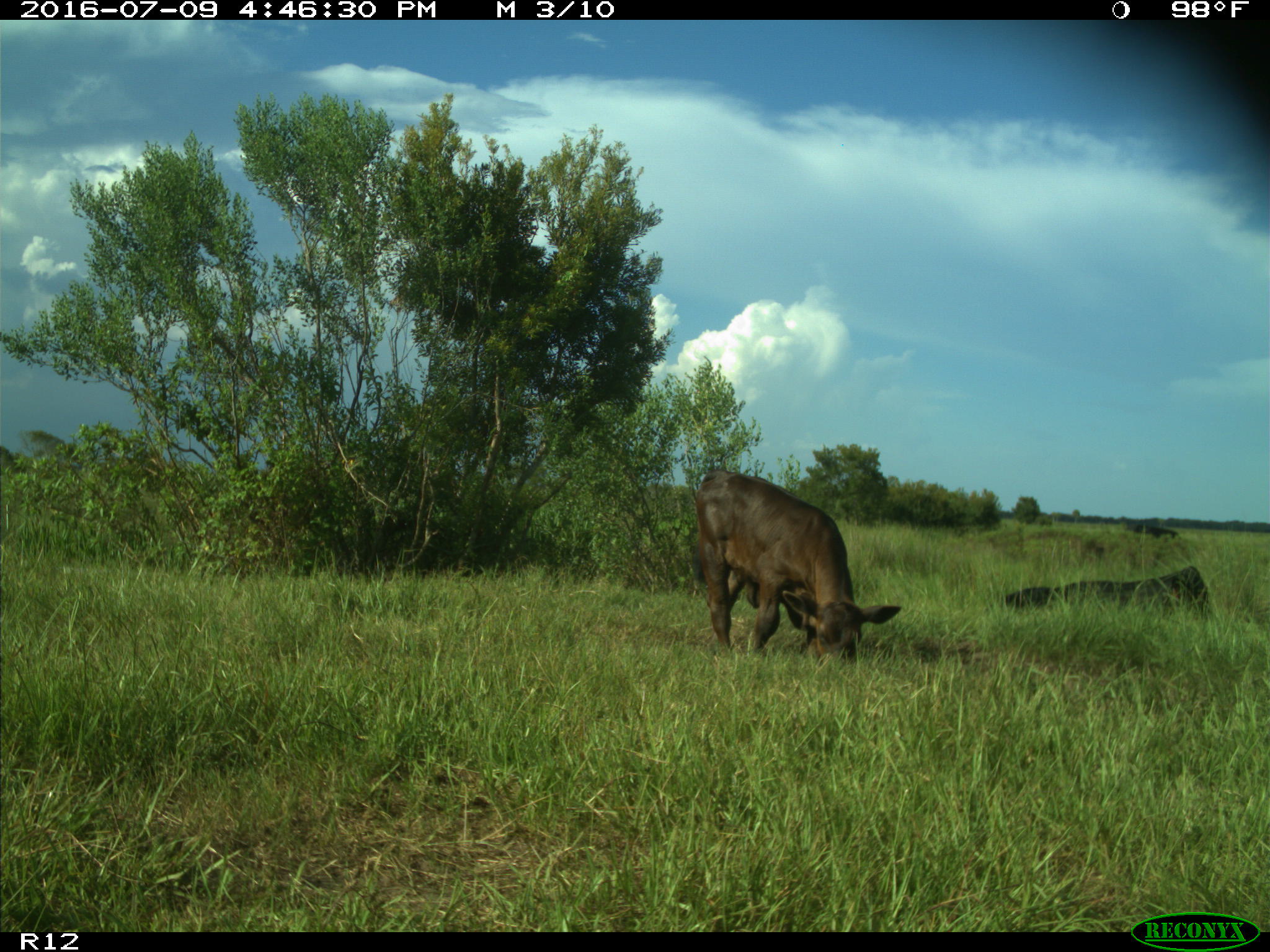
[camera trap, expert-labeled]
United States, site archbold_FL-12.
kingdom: Animalia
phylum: Chordata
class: Mammalia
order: Artiodactyla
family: Bovidae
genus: Bos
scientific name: Bos taurus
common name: domestic cow